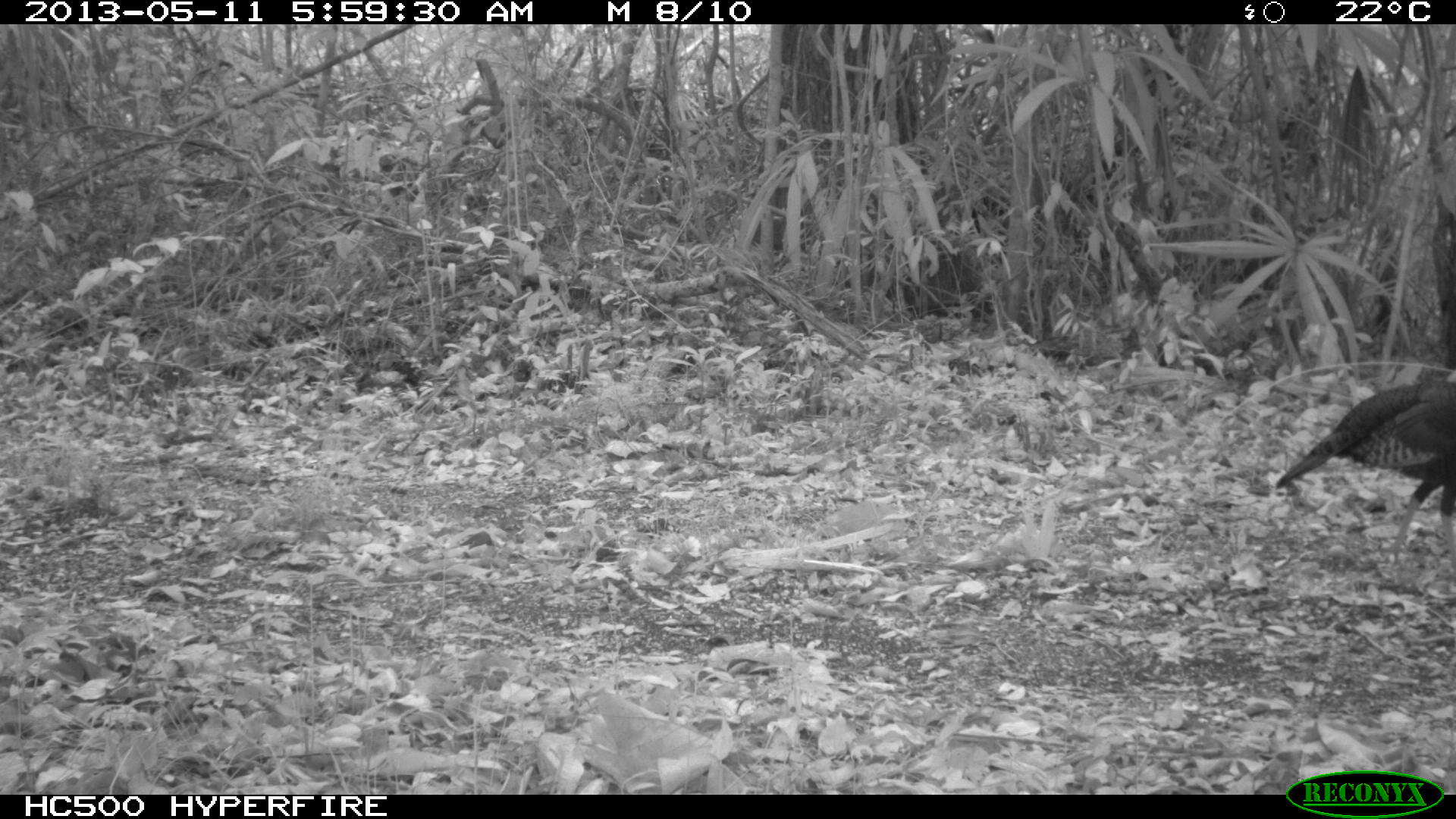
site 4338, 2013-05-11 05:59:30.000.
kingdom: Animalia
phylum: Chordata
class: Aves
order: Galliformes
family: Phasianidae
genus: Meleagris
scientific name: Meleagris ocellata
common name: ocellated turkey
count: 1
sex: female